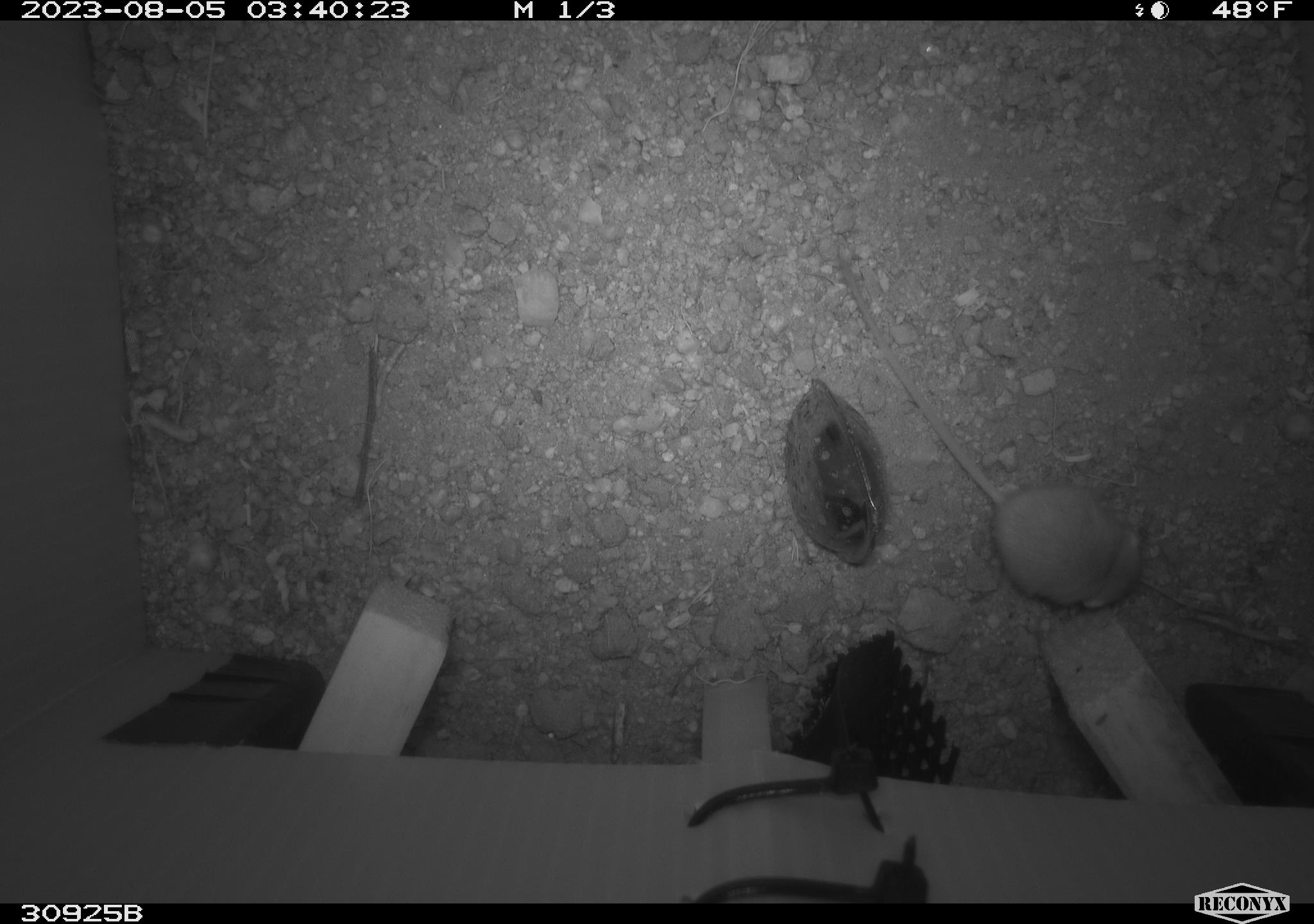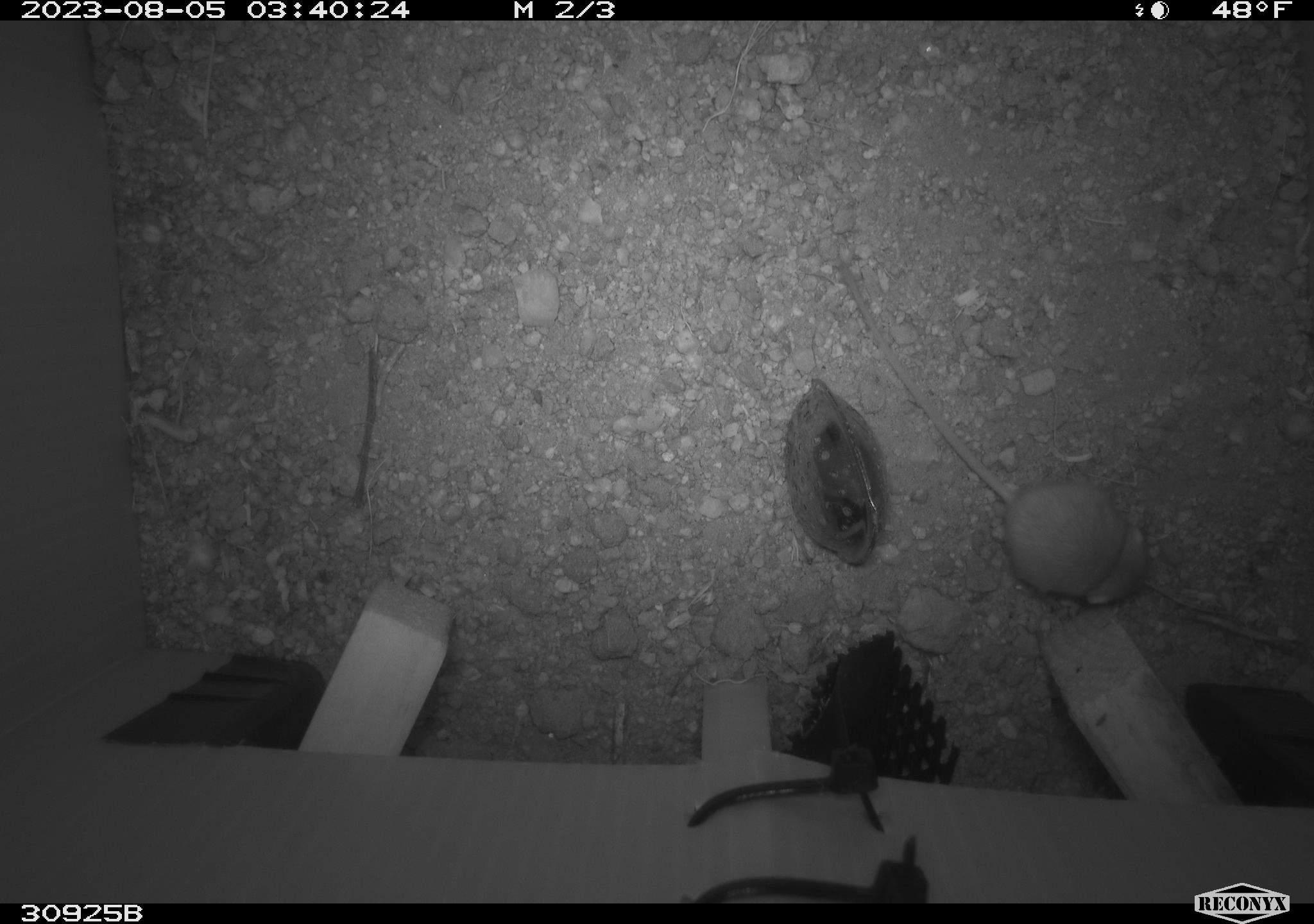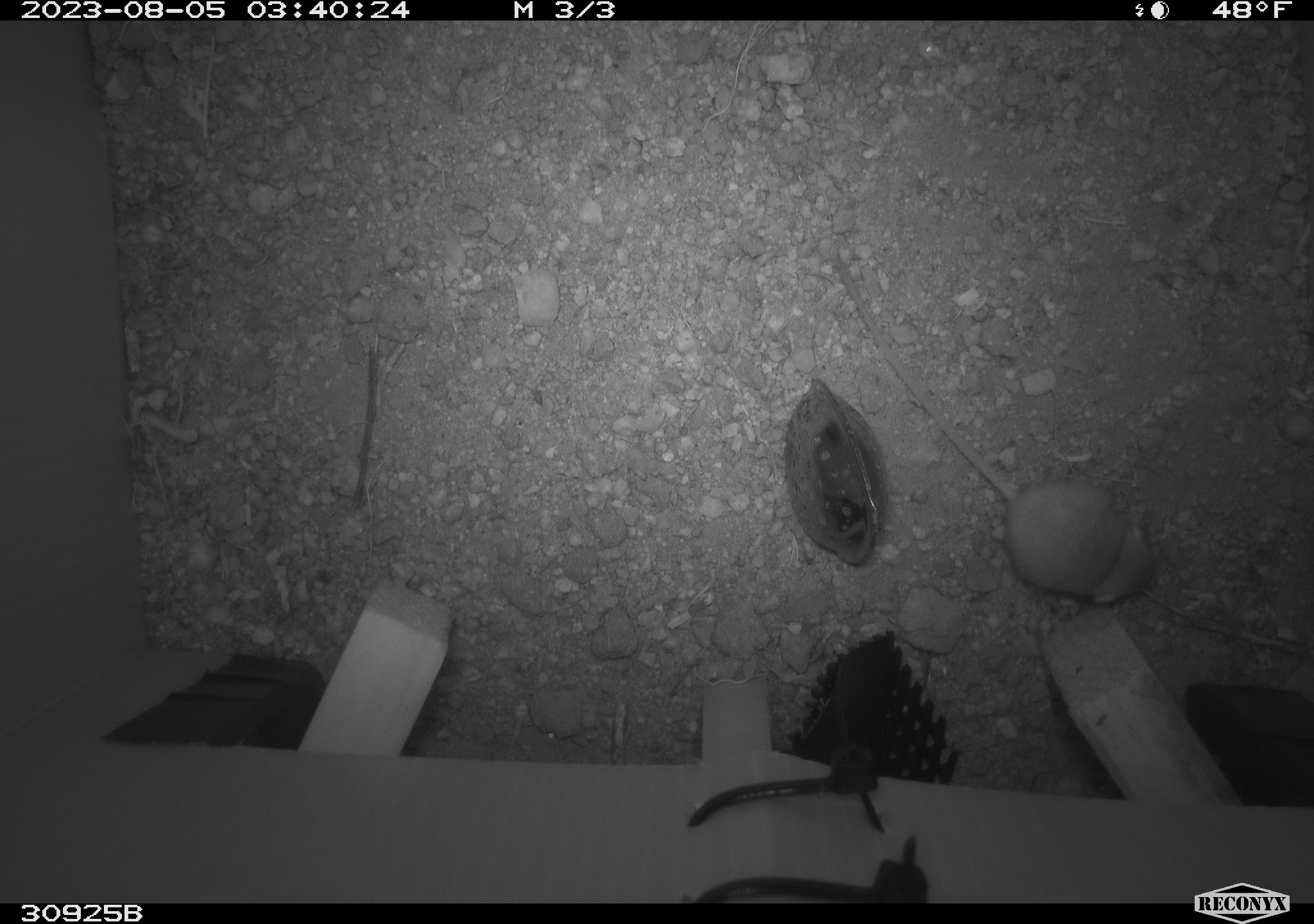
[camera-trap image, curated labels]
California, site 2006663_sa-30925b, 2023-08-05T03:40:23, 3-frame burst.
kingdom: Animalia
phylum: Chordata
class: Mammalia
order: Rodentia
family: Heteromyidae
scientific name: Heteromyidae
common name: kangaroo rats and pocket mice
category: heteromyidae family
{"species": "heteromyidae family (kangaroo rats and pocket mice) (Heteromyidae)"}